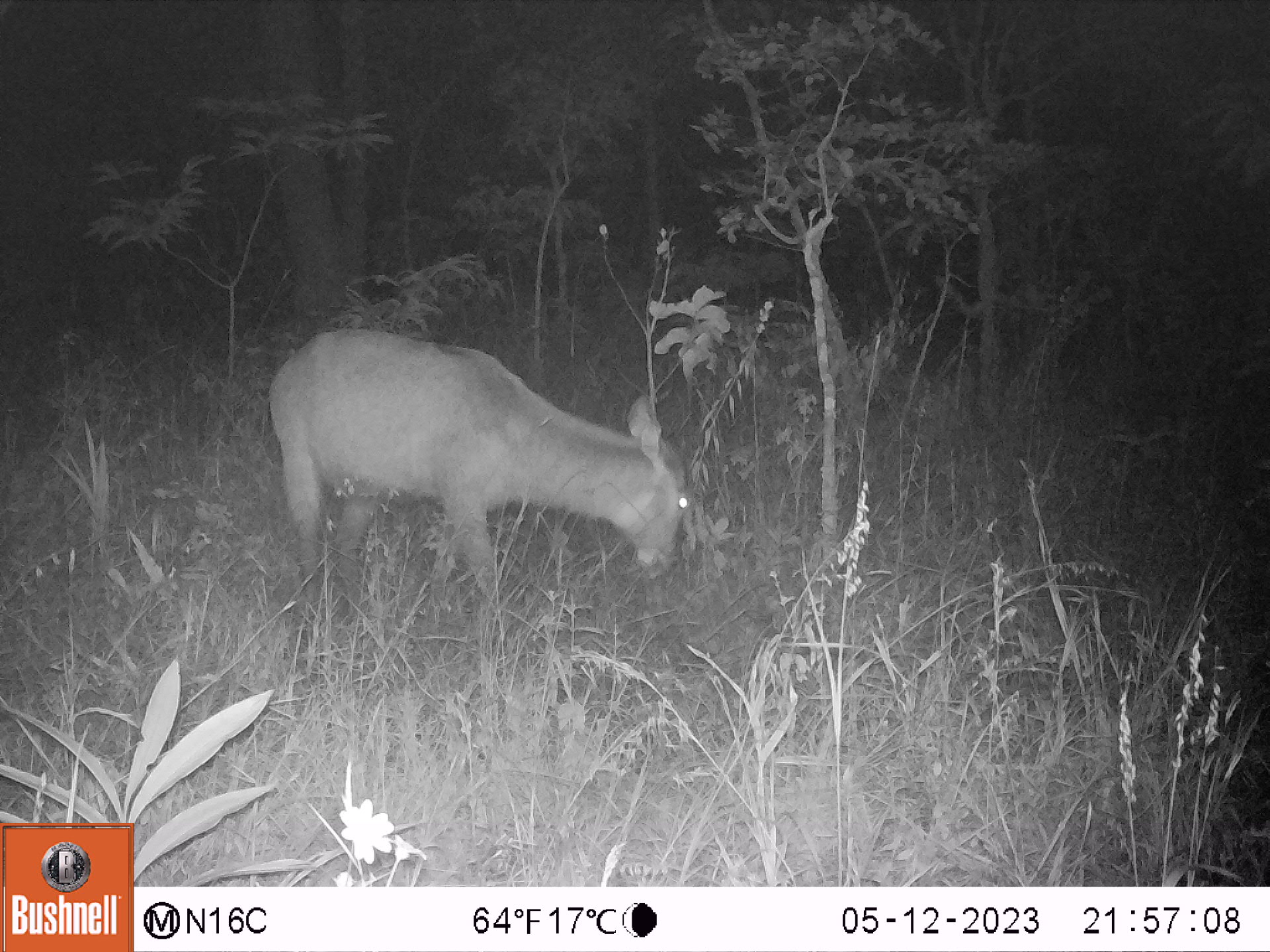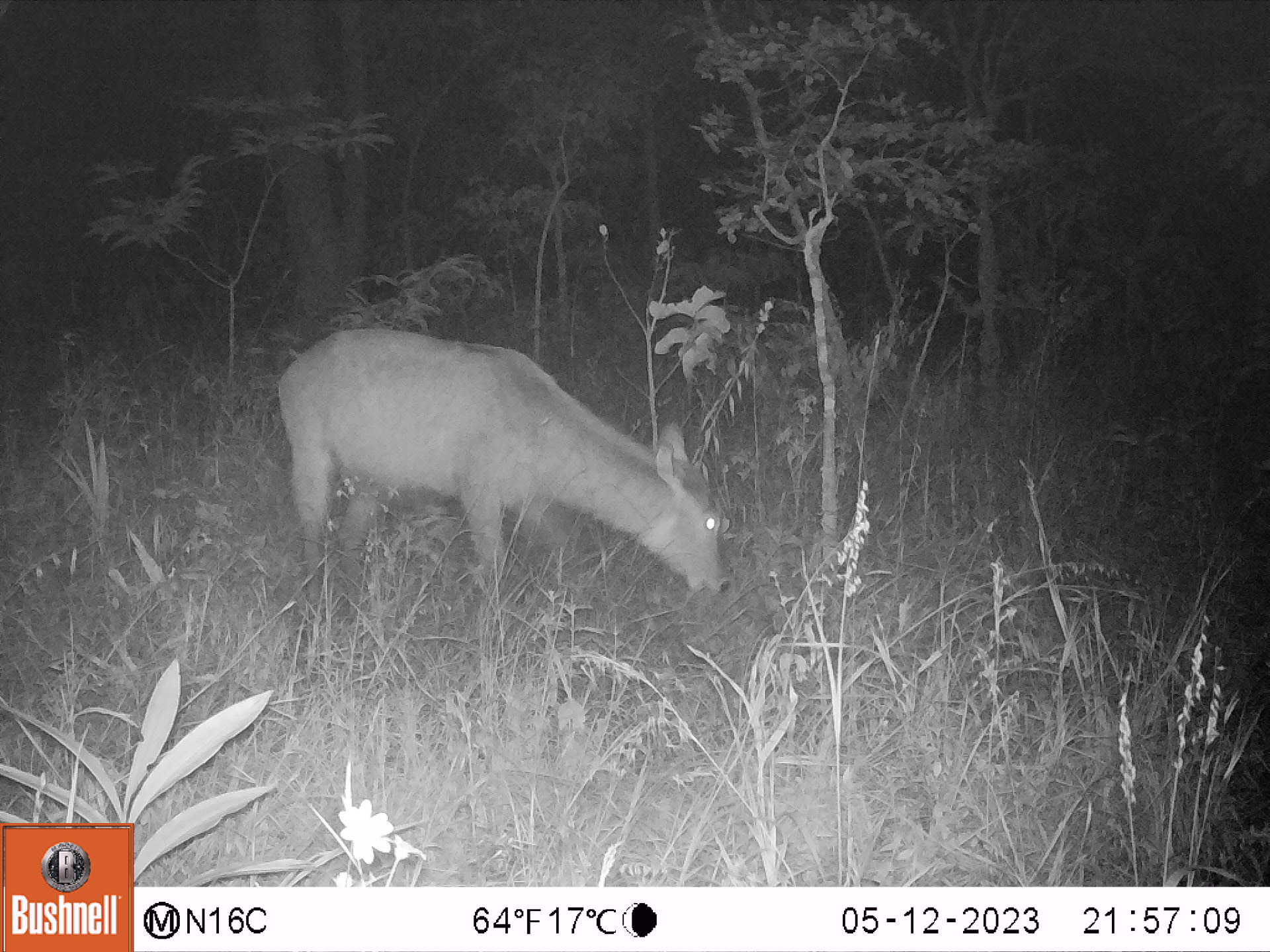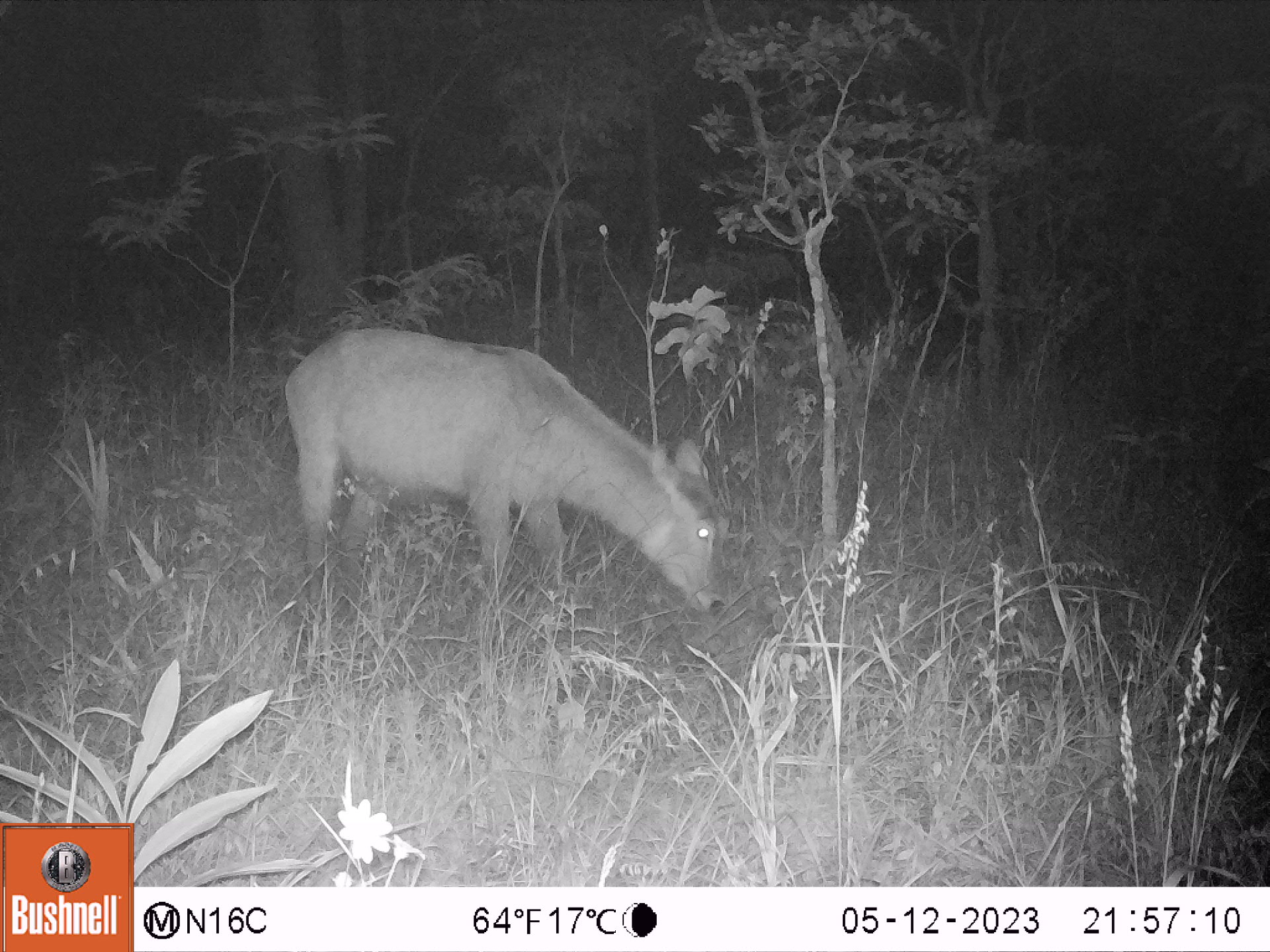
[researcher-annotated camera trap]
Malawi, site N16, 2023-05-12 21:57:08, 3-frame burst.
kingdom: Animalia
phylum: Chordata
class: Mammalia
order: Artiodactyla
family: Bovidae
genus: Kobus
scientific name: Kobus ellipsiprymnus ellipsiprymnus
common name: common waterbuck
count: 1